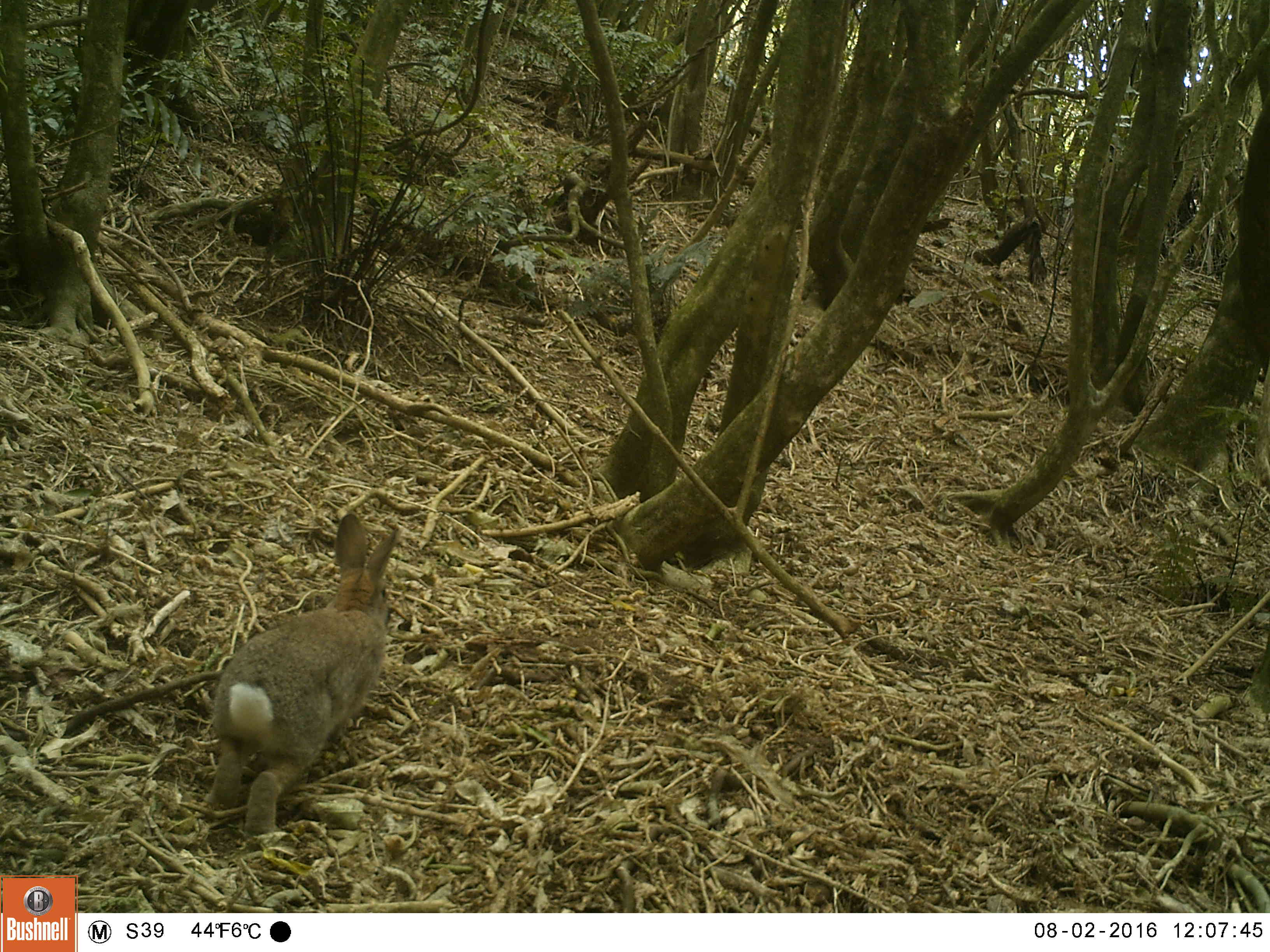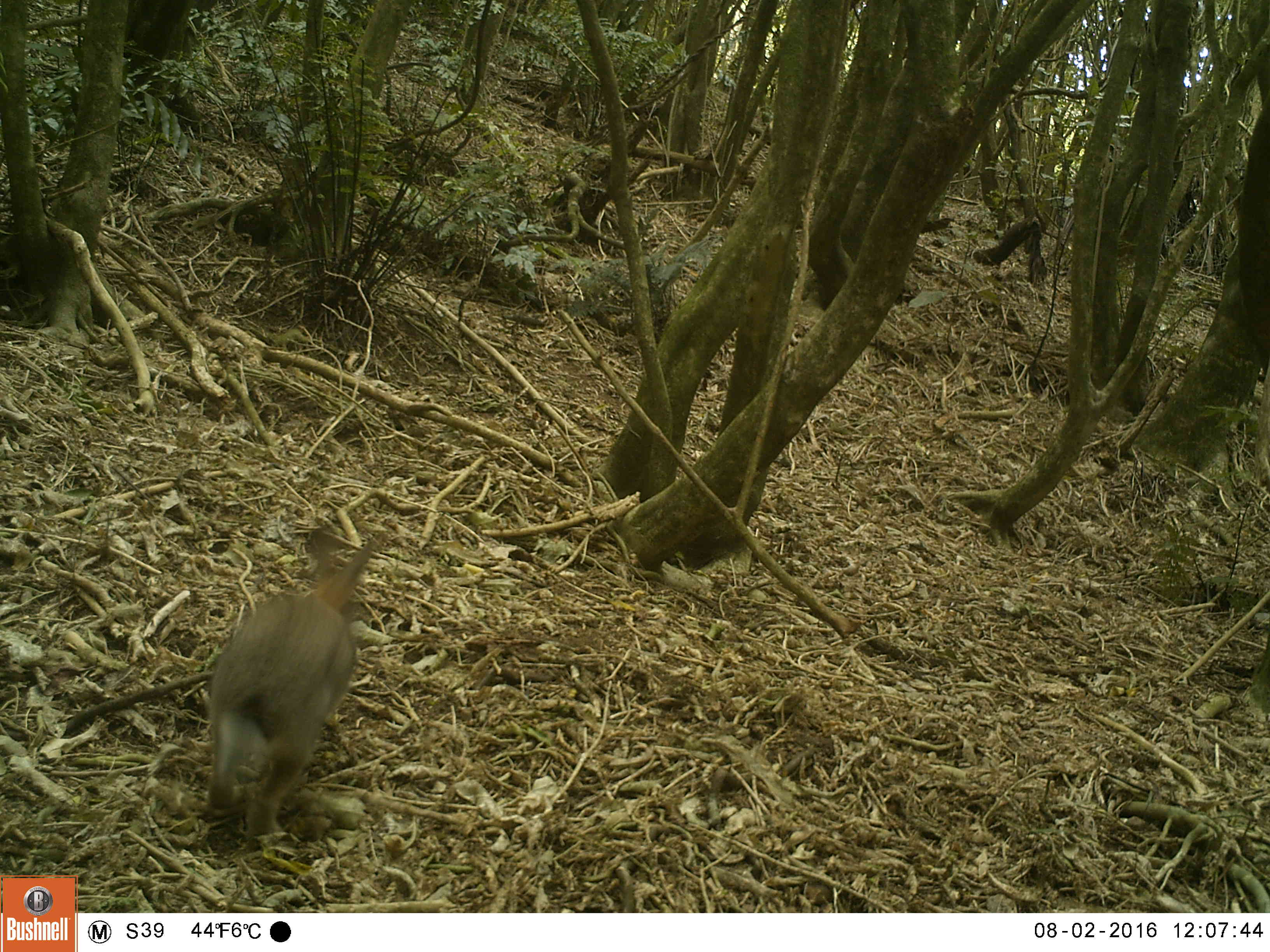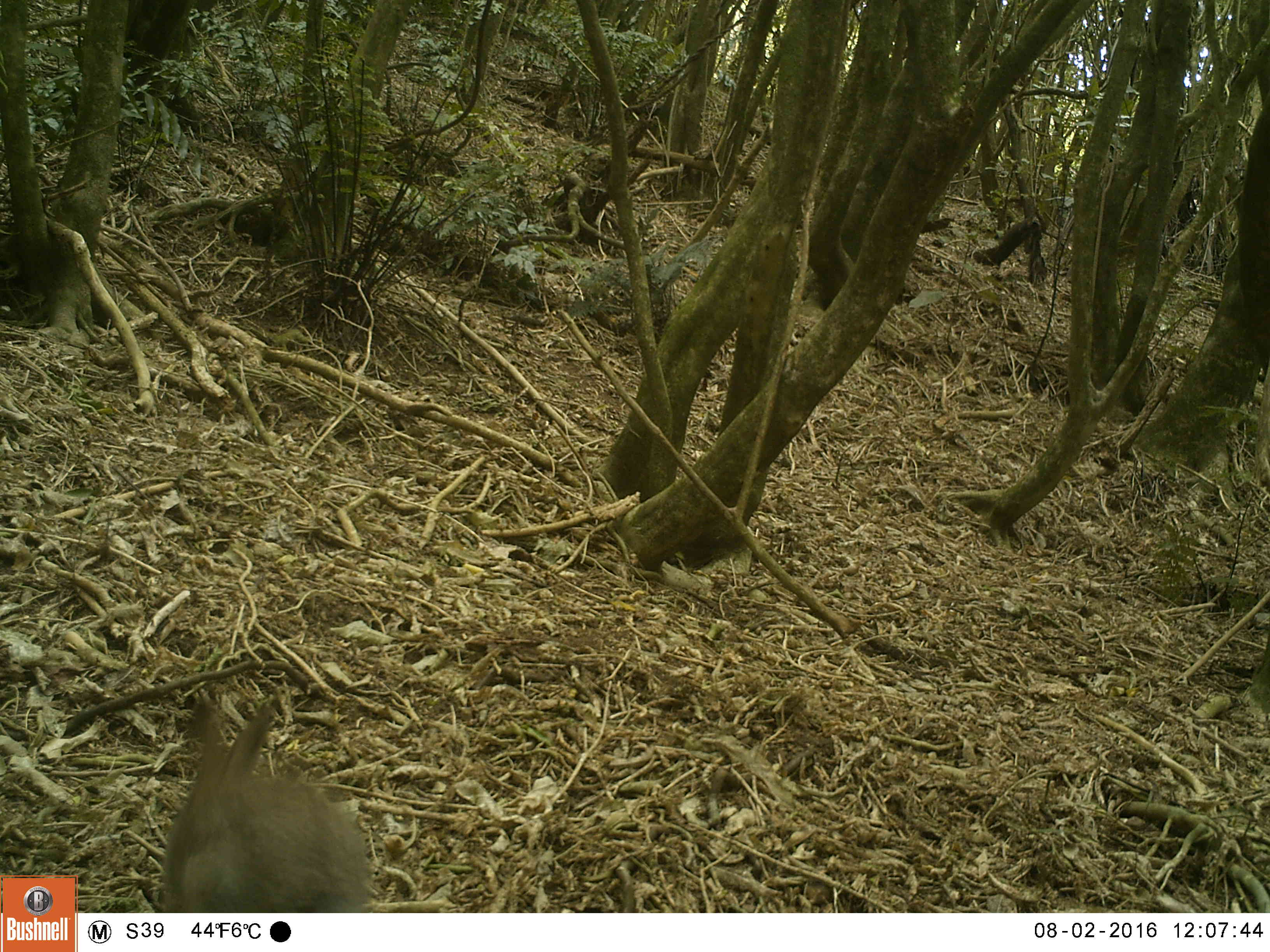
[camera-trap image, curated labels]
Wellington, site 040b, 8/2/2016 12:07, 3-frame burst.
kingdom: Animalia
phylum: Chordata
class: Mammalia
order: Lagomorpha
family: Leporidae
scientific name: Leporidae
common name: rabbit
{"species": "rabbit (Leporidae)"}